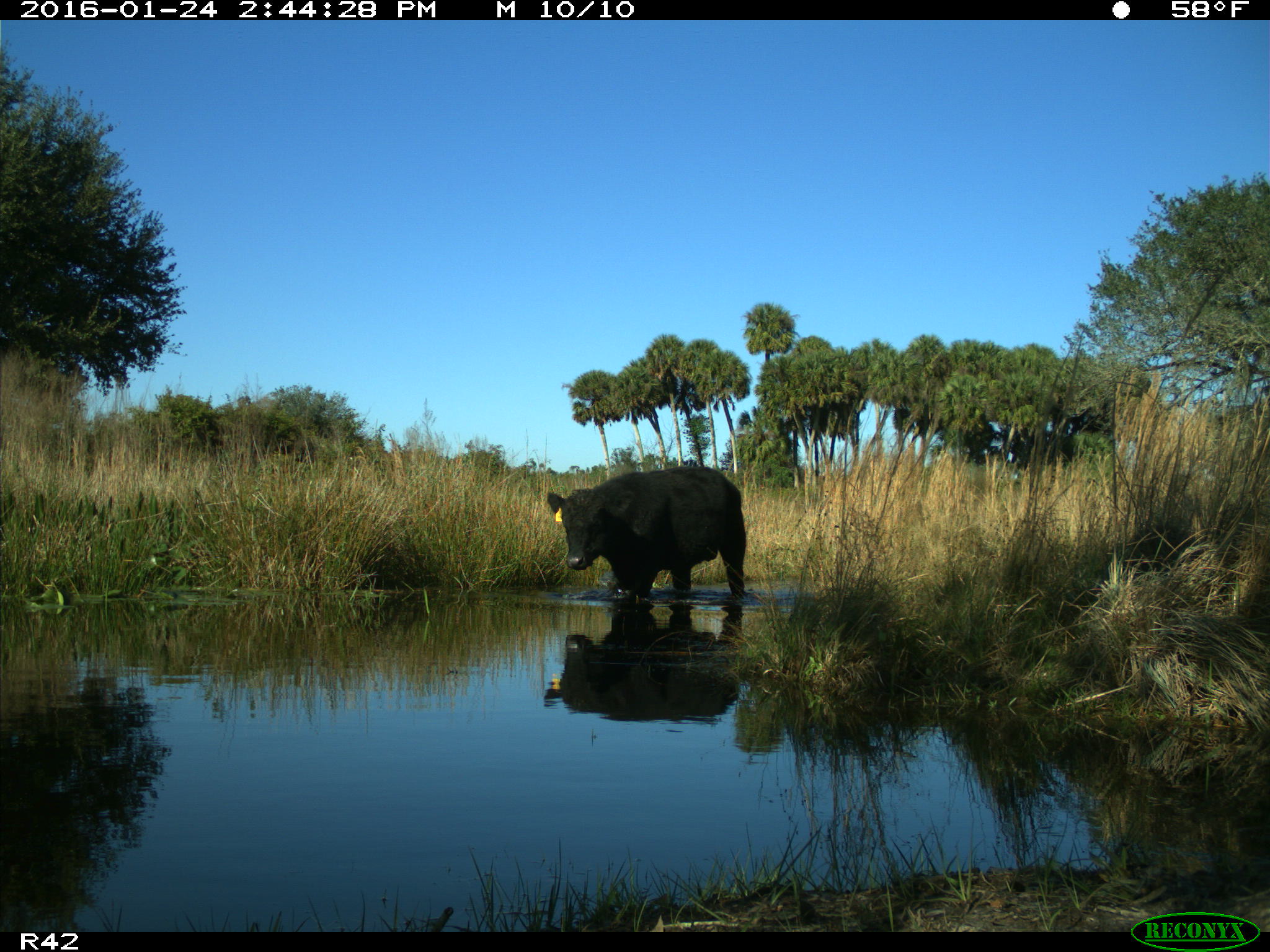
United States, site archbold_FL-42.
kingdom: Animalia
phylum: Chordata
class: Mammalia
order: Artiodactyla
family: Bovidae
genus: Bos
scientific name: Bos taurus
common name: domestic cow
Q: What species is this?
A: Bos taurus (domestic cow).